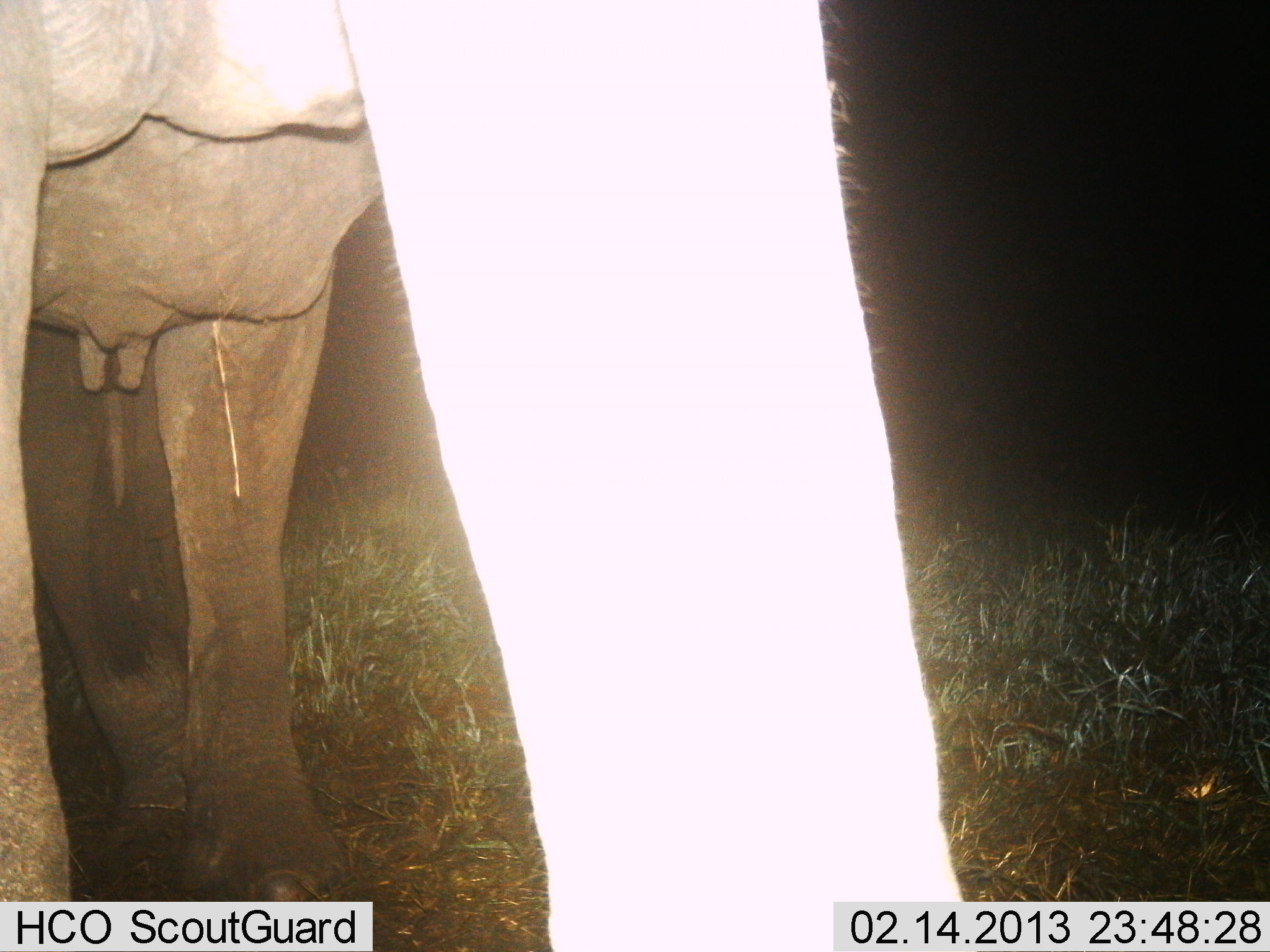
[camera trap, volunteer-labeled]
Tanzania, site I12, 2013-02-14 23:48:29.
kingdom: Animalia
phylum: Chordata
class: Mammalia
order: Proboscidea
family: Elephantidae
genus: Loxodonta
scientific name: Loxodonta africana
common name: african bush elephant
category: elephant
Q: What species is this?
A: Elephant (african bush elephant) (Loxodonta africana).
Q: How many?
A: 1.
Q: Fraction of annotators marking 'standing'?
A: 93%.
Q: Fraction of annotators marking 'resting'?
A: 0%.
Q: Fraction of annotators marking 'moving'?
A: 7%.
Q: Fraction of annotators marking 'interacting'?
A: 0%.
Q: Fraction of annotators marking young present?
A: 3%.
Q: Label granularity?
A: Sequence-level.